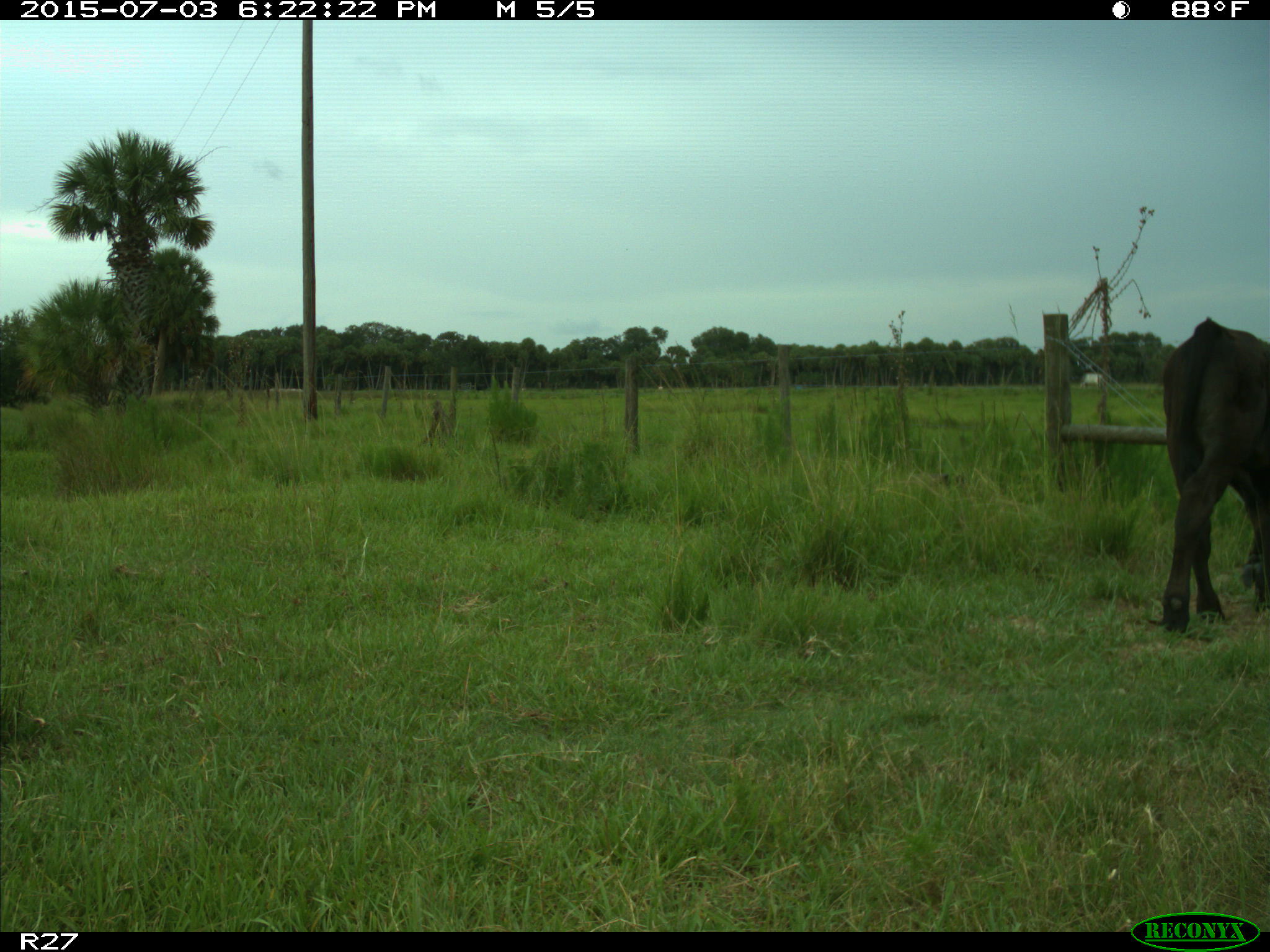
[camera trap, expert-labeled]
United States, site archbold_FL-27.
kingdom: Animalia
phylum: Chordata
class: Mammalia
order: Artiodactyla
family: Bovidae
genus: Bos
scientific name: Bos taurus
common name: domestic cow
Bos taurus (domestic cow).